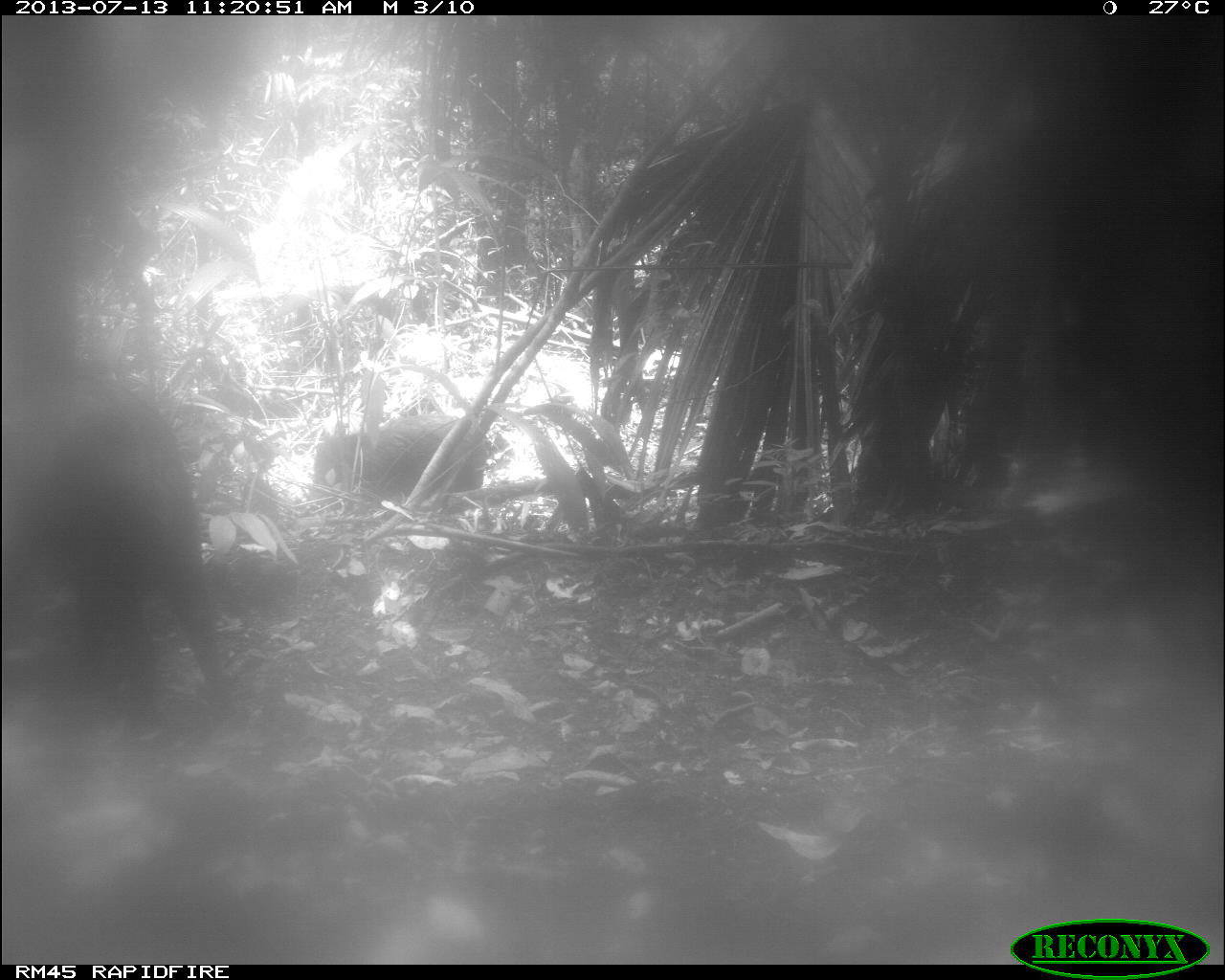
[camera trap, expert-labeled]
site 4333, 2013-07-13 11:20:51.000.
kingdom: Animalia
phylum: Chordata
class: Mammalia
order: Artiodactyla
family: Tayassuidae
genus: Tayassu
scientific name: Tayassu pecari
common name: white-lipped peccary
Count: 2.